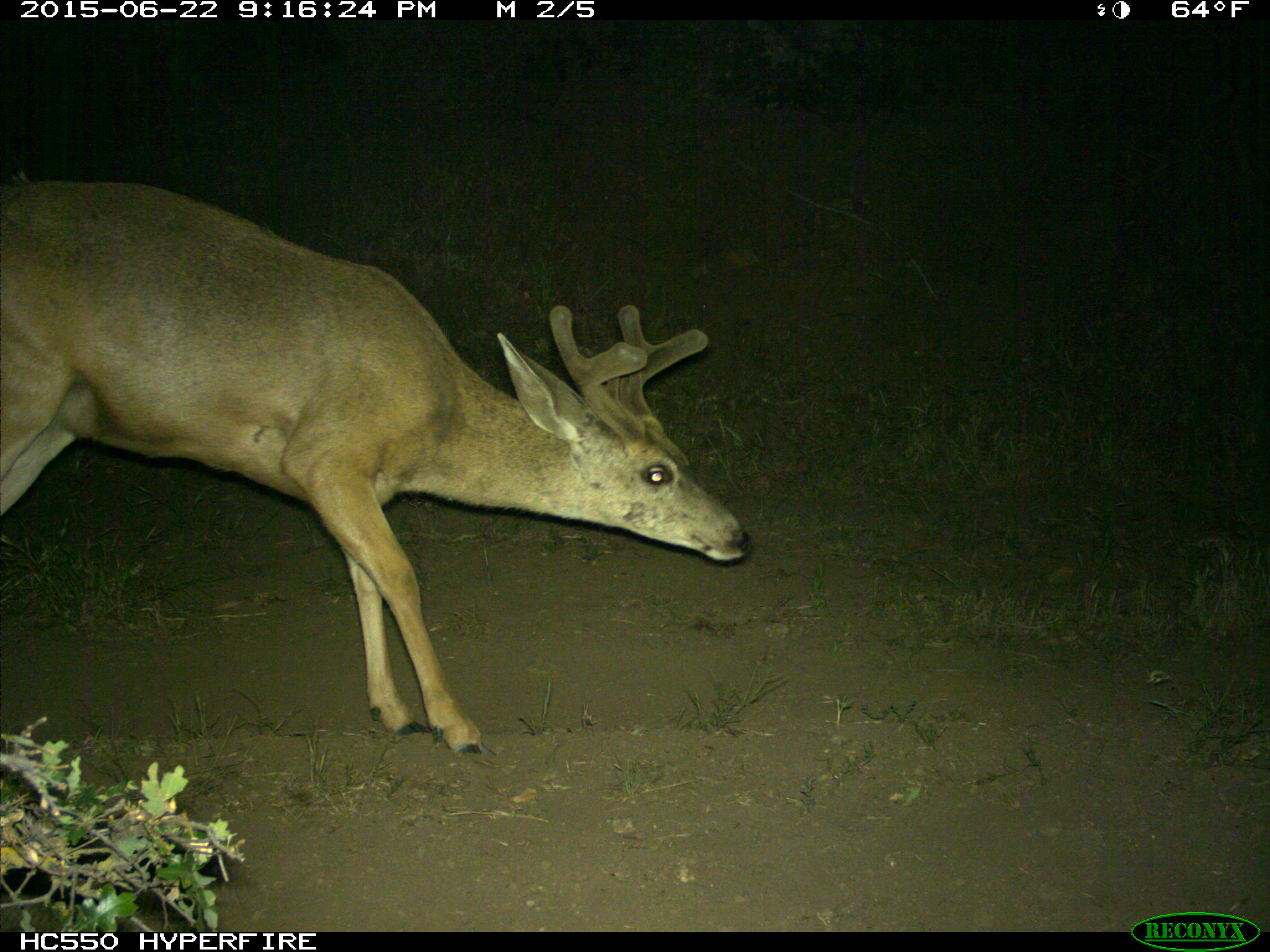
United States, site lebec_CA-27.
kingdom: Animalia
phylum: Chordata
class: Mammalia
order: Artiodactyla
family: Cervidae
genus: Odocoileus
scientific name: Odocoileus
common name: deer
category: unidentified deer